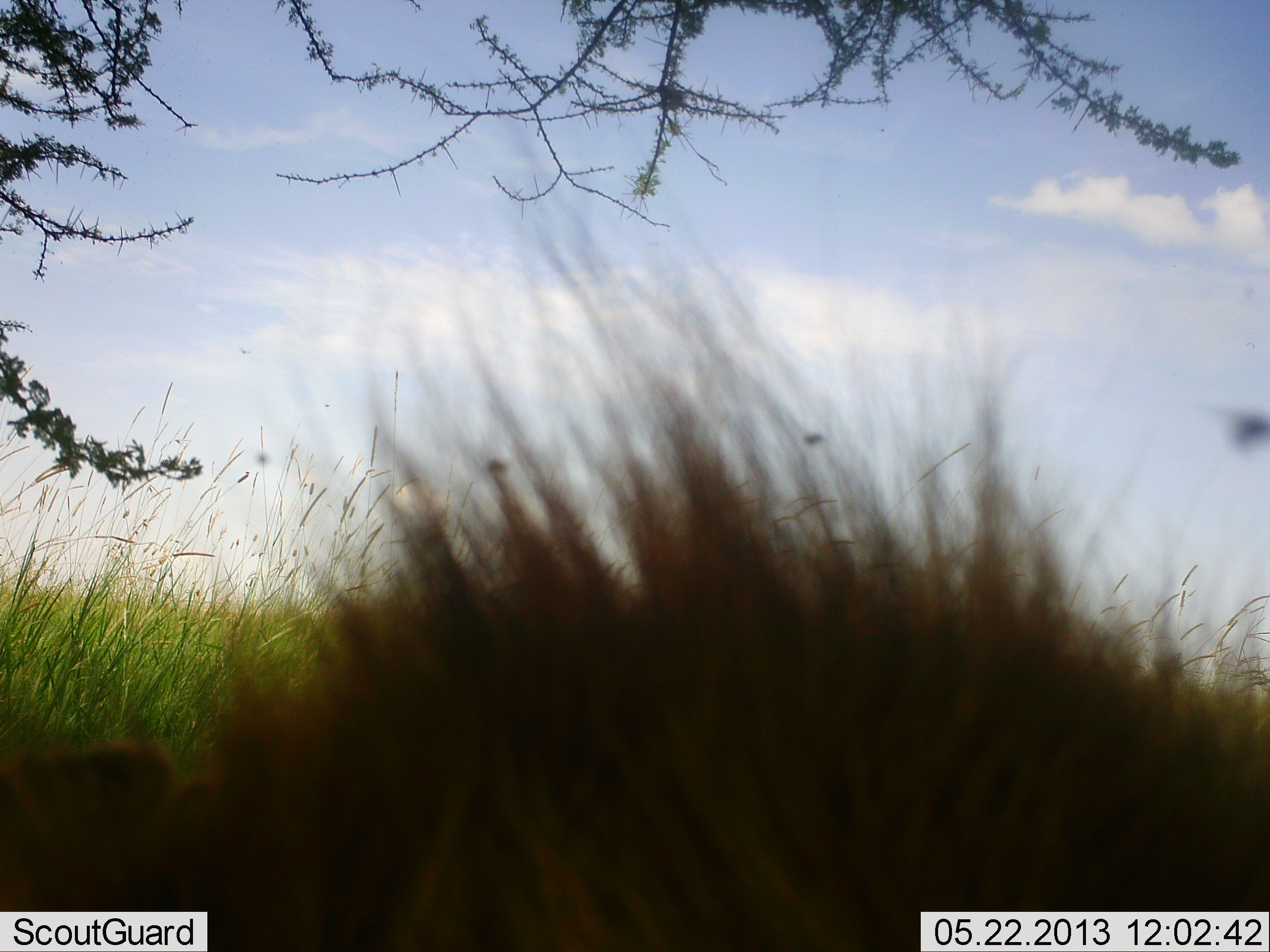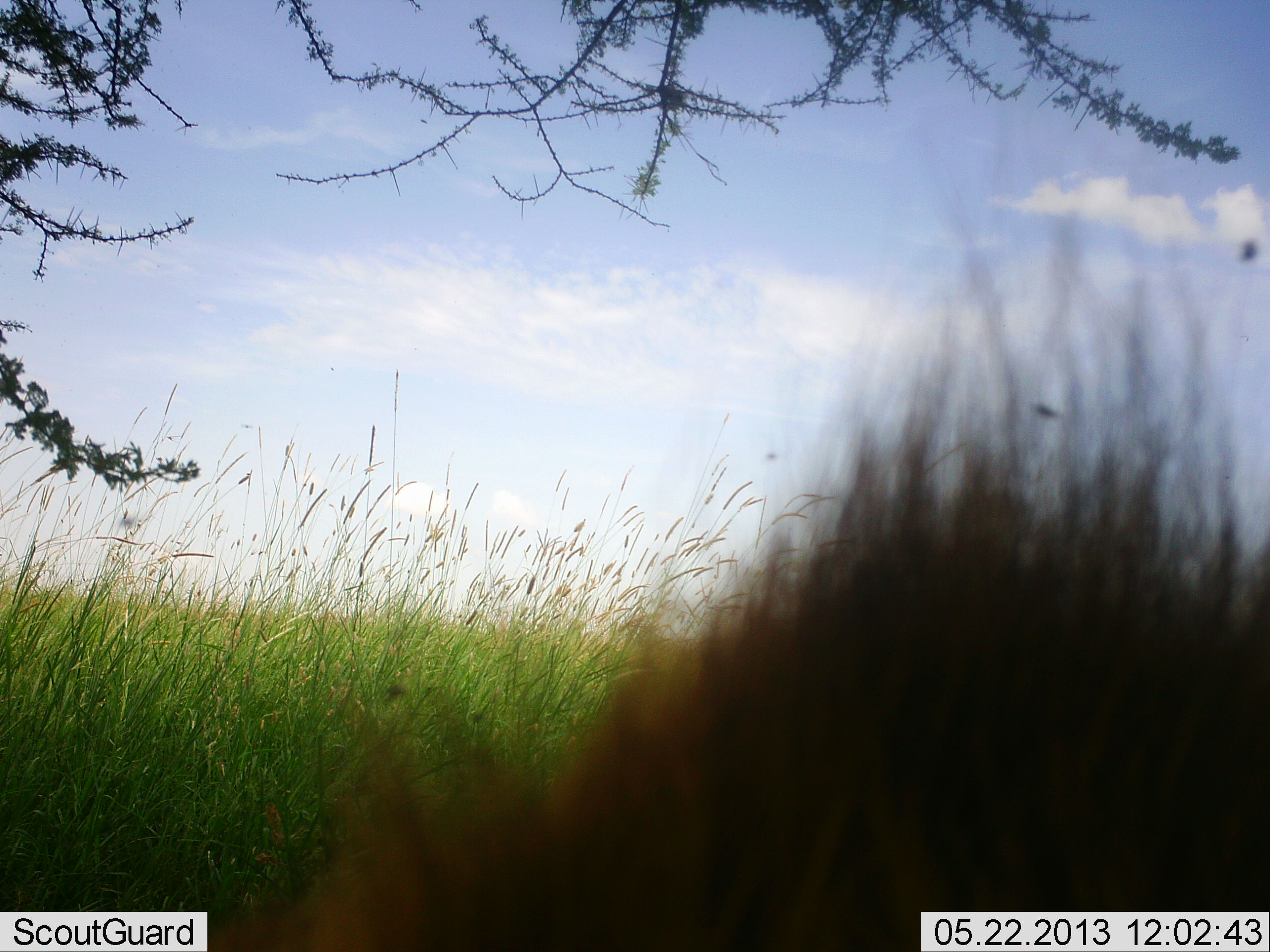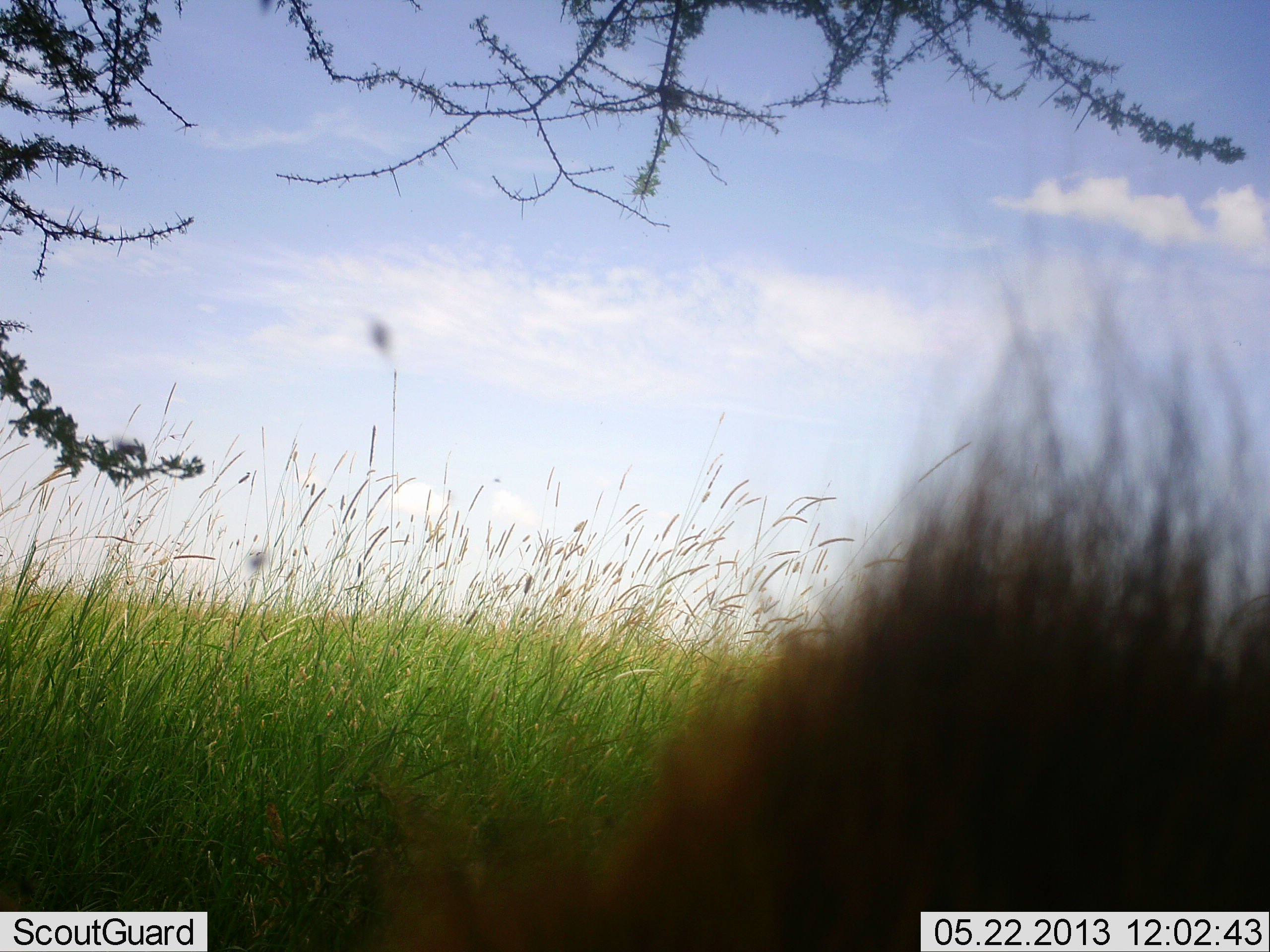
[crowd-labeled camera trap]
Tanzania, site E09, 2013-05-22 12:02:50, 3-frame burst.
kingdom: Animalia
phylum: Chordata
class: Mammalia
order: Carnivora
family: Felidae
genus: Panthera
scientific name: Panthera leo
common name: lion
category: lionmale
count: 1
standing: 0%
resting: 100%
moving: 0%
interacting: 0%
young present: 0%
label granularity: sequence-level